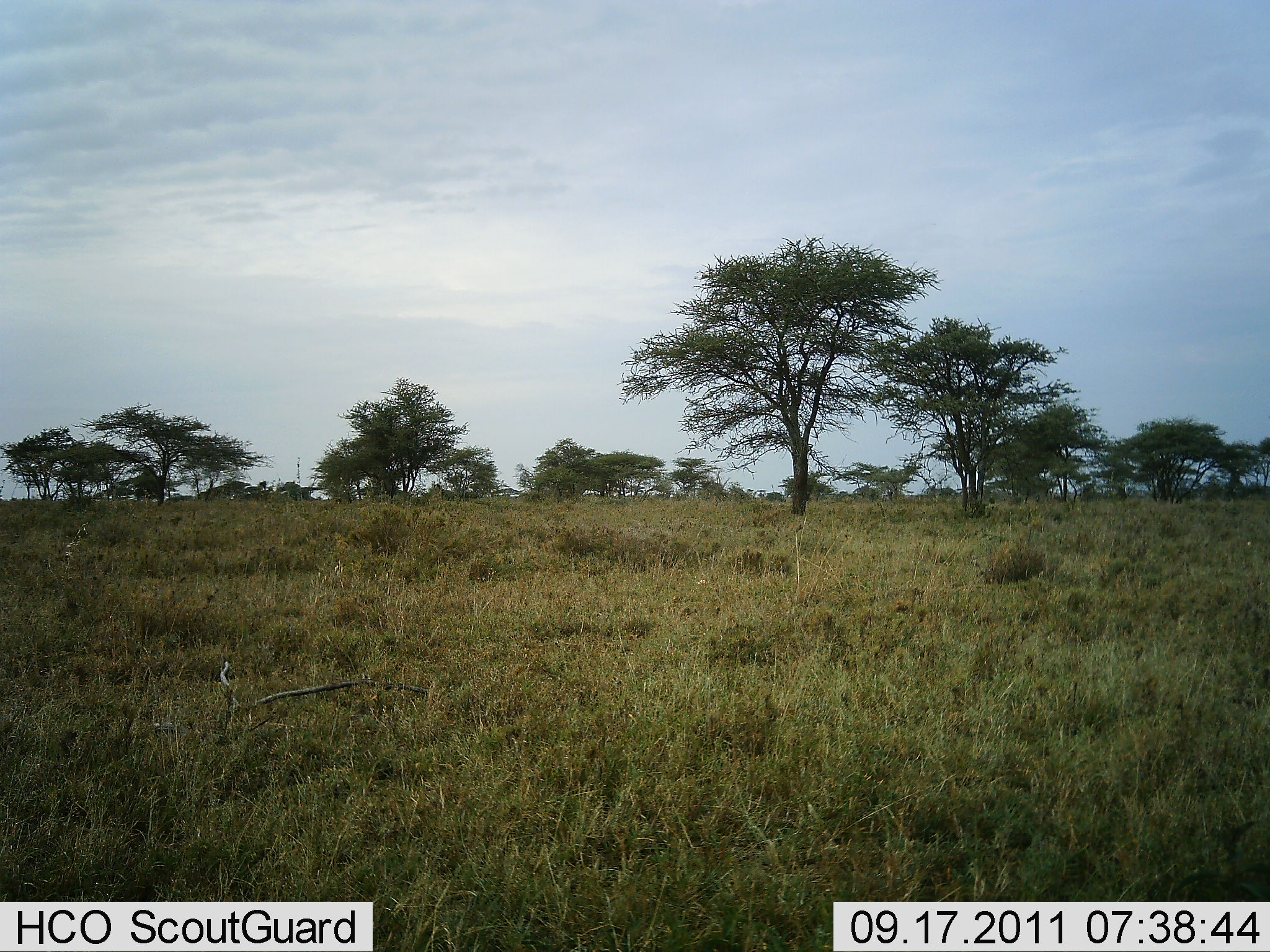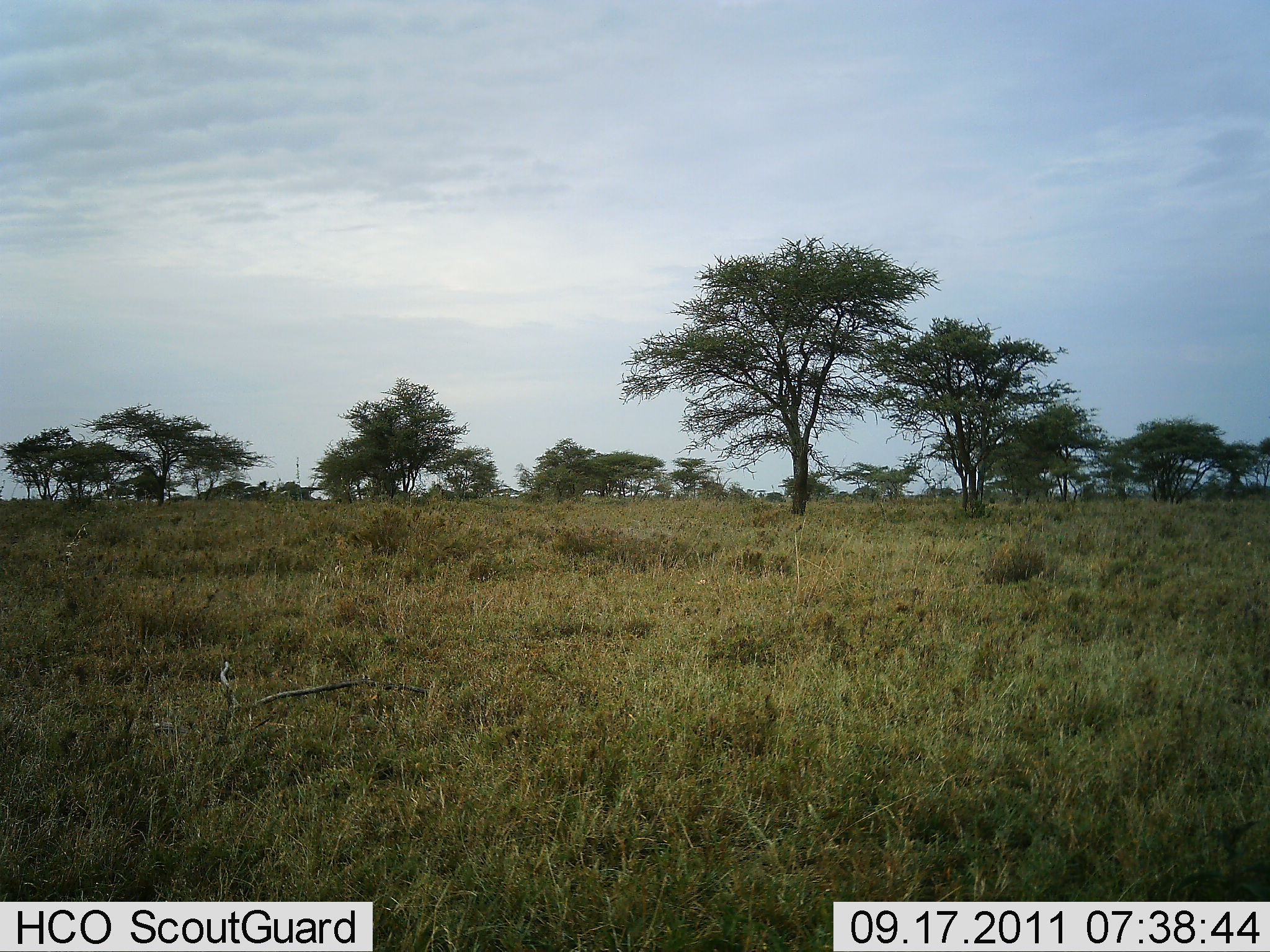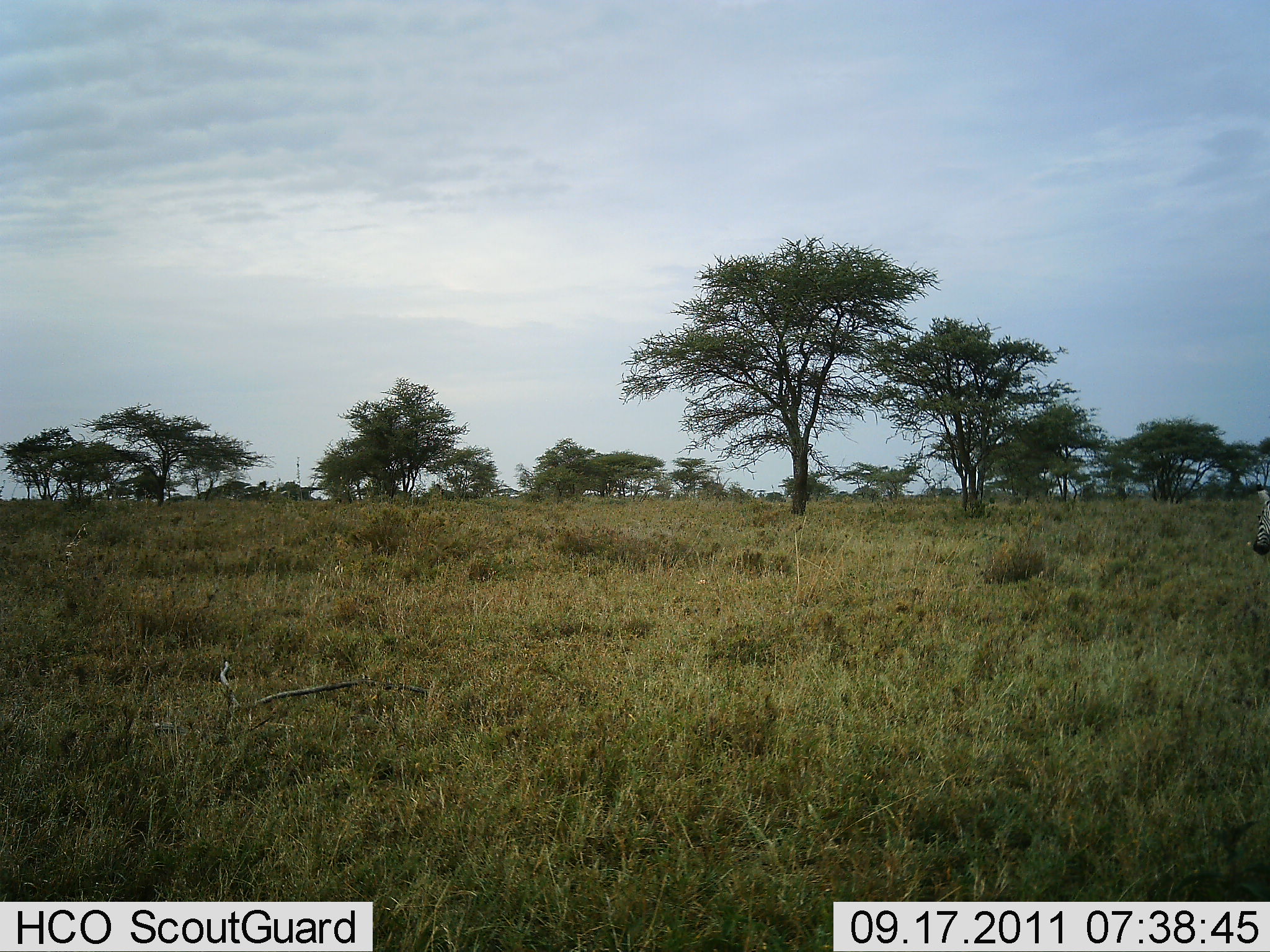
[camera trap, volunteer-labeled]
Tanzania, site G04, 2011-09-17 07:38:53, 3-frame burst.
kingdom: Animalia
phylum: Chordata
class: Mammalia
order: Perissodactyla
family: Equidae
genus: Equus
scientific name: Equus quagga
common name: plains zebra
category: zebra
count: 1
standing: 10%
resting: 0%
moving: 90%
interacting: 0%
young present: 0%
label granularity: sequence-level